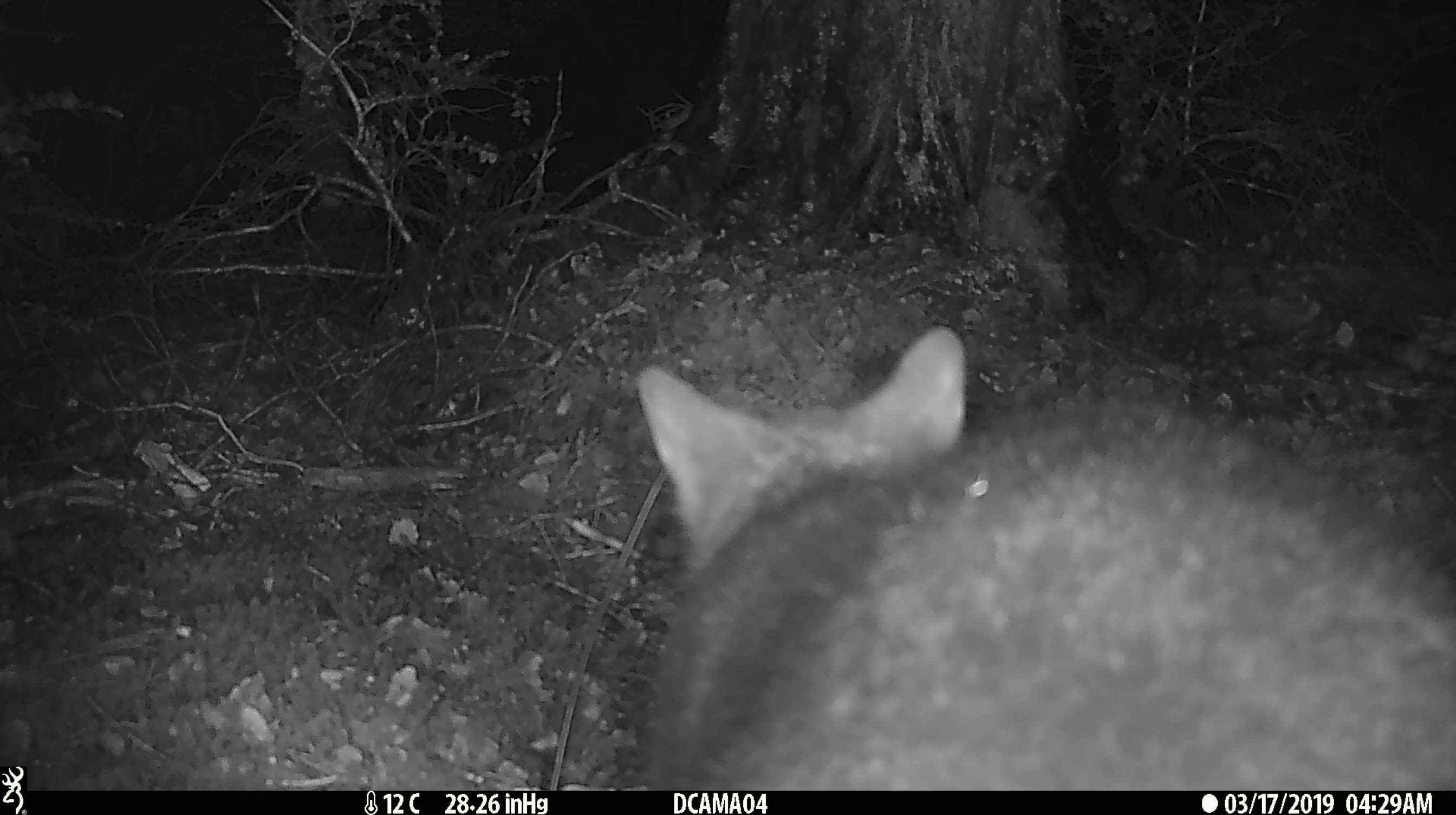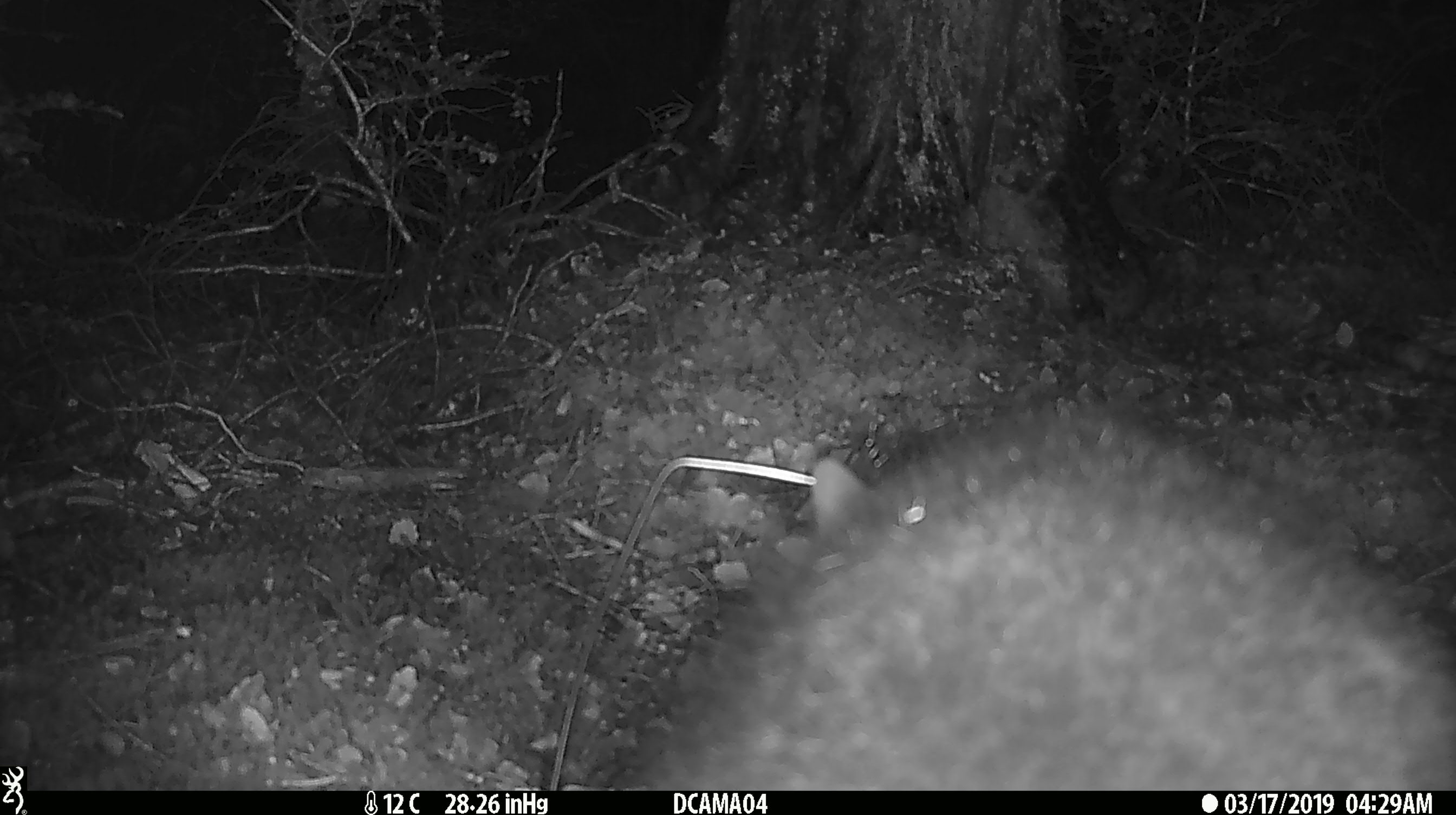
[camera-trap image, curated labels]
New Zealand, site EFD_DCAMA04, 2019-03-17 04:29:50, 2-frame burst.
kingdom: Animalia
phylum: Chordata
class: Mammalia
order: Diprotodontia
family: Phalangeridae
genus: Trichosurus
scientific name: Trichosurus vulpecula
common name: common brushtail possum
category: possum